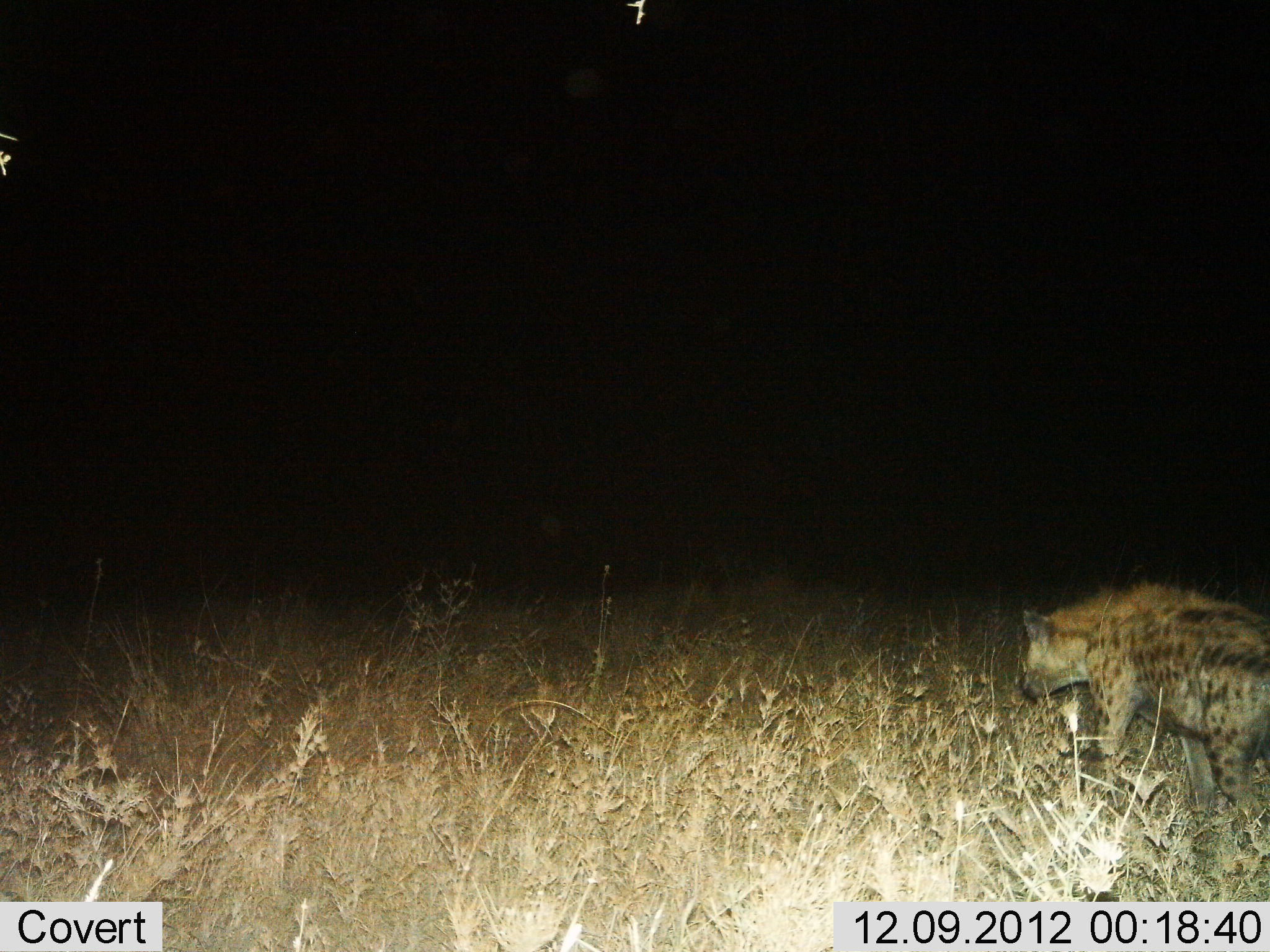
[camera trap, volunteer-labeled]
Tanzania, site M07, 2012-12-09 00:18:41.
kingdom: Animalia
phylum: Chordata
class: Mammalia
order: Carnivora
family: Hyaenidae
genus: Crocuta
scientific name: Crocuta crocuta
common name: spotted hyena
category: hyenaspotted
Hyenaspotted (spotted hyena) (Crocuta crocuta), count 1. Behavior (volunteer vote fractions): standing 11%, resting 0%, moving 89%, interacting 0%. Young present (vote fraction): 0%. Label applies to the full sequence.